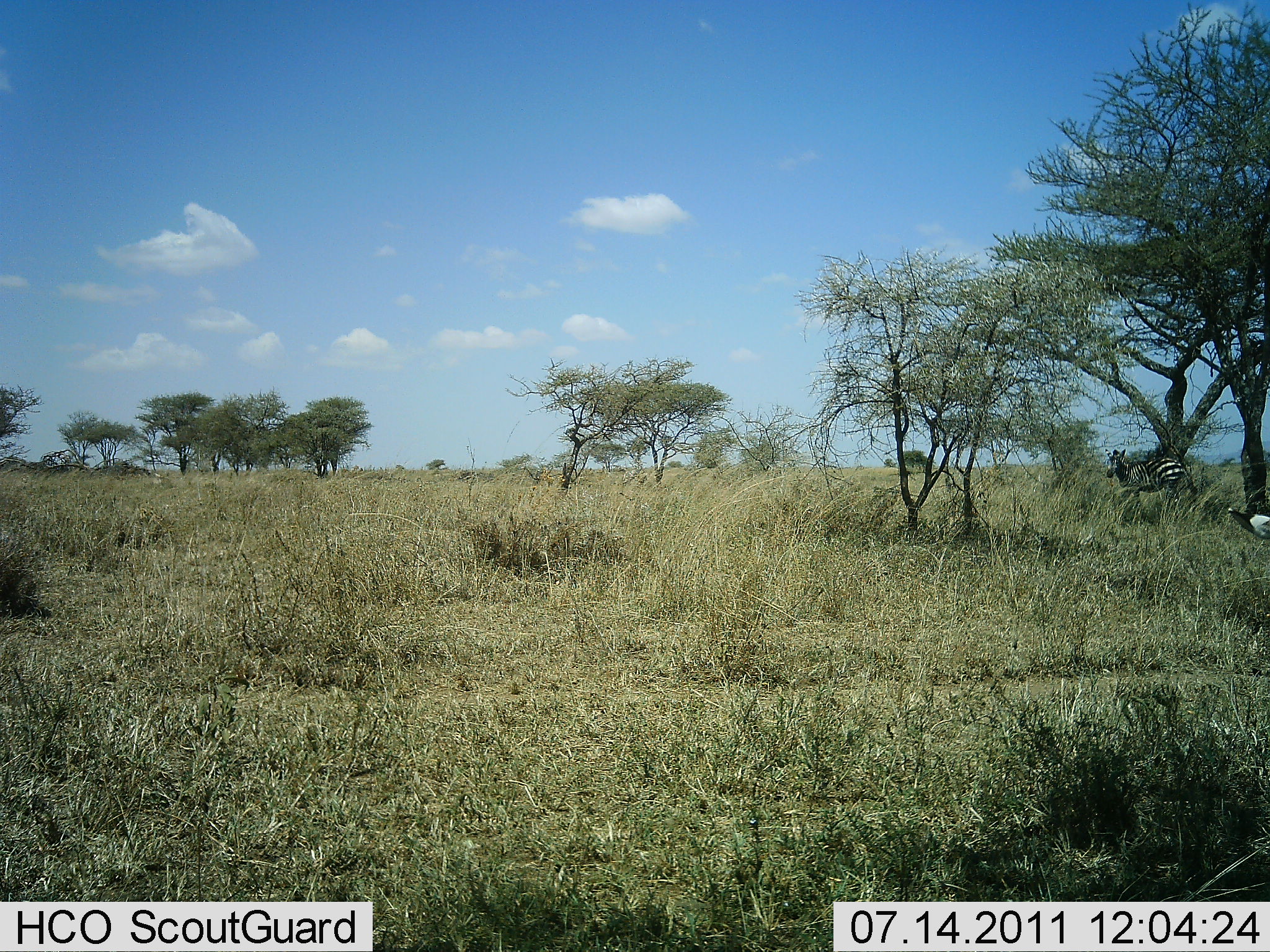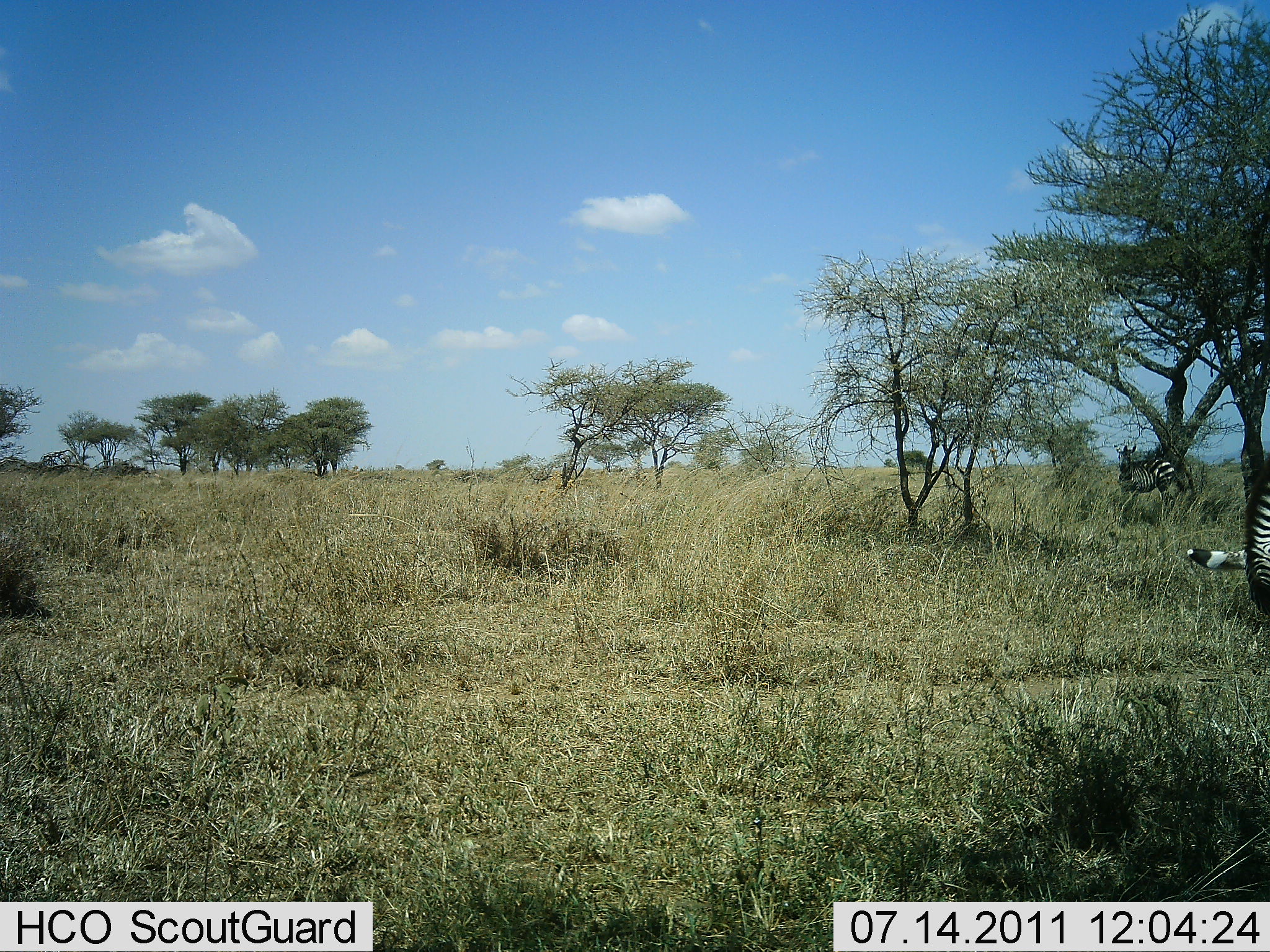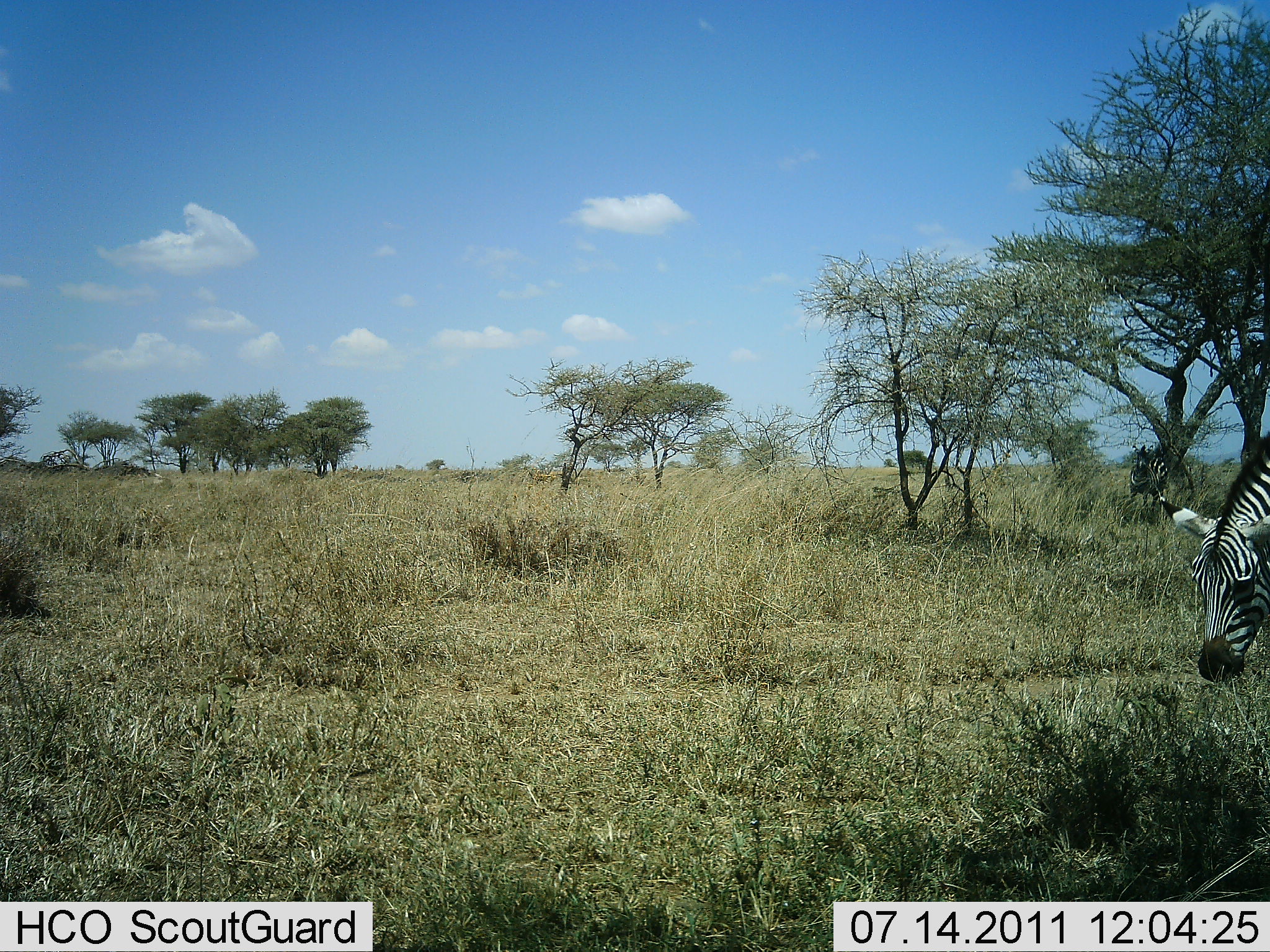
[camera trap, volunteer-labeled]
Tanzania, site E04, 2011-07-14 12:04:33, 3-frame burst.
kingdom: Animalia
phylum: Chordata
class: Mammalia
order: Perissodactyla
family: Equidae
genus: Equus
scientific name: Equus quagga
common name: plains zebra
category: zebra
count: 2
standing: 46%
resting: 15%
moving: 46%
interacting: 0%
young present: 0%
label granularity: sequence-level